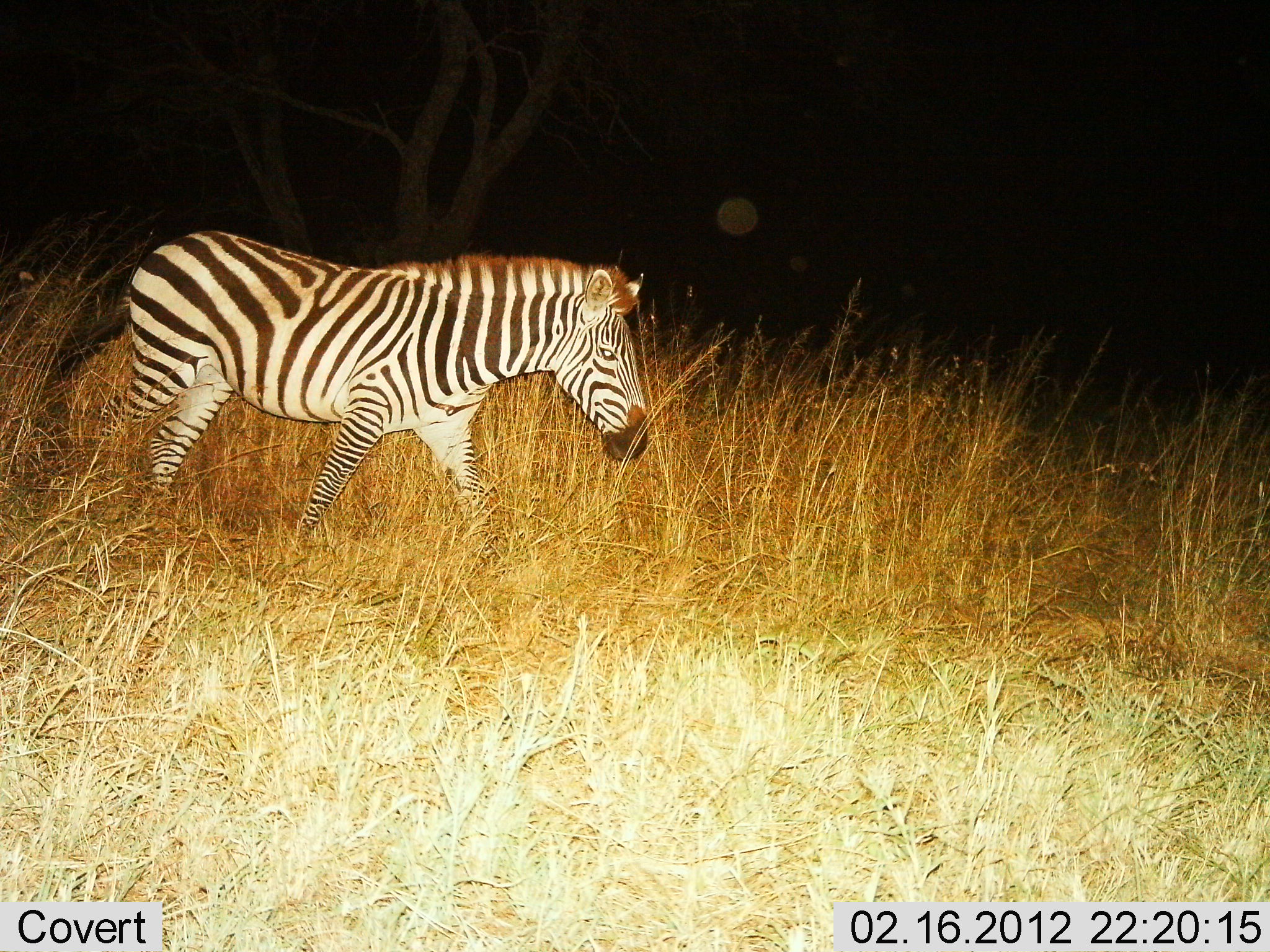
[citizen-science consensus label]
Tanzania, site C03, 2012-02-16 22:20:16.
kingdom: Animalia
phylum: Chordata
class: Mammalia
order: Perissodactyla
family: Equidae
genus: Equus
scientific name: Equus quagga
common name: plains zebra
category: zebra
Zebra (plains zebra) (Equus quagga), count 1. Behavior (volunteer vote fractions): standing 10%, resting 0%, moving 90%, interacting 0%. Young present (vote fraction): 0%. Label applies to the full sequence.